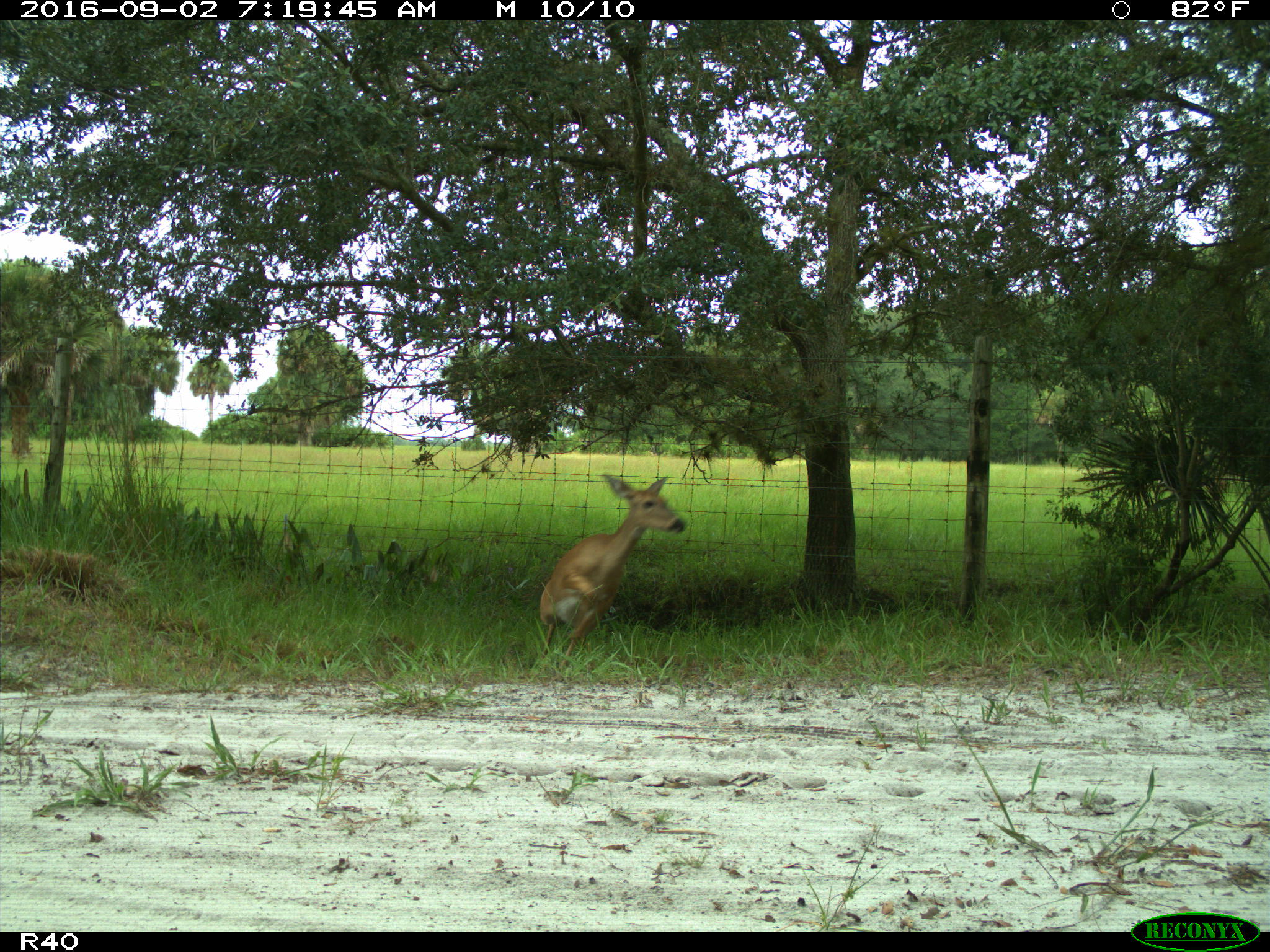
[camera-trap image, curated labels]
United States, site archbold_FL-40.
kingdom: Animalia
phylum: Chordata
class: Mammalia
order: Artiodactyla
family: Cervidae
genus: Odocoileus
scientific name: Odocoileus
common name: deer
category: unidentified deer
Unidentified deer (deer) (Odocoileus).